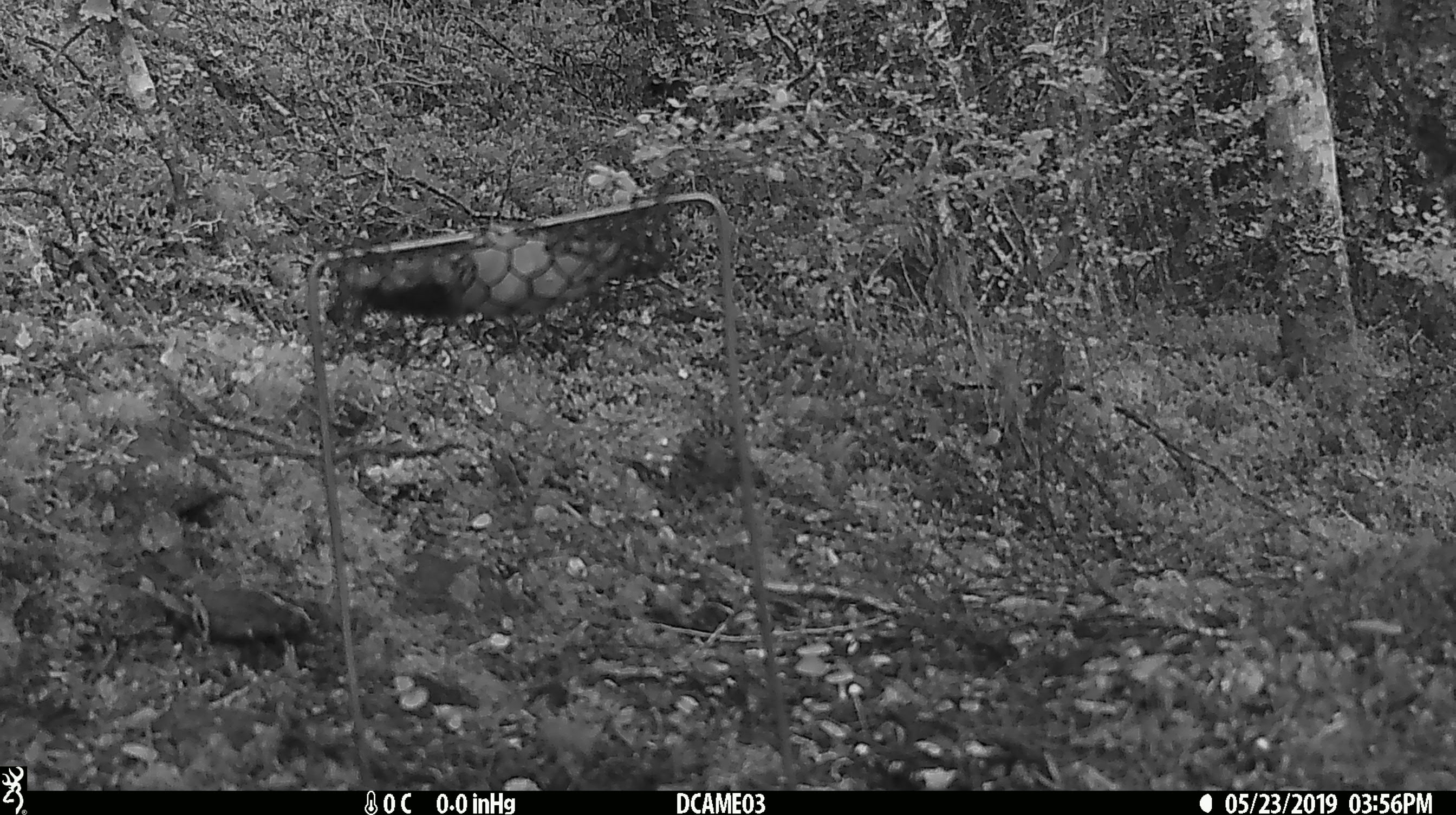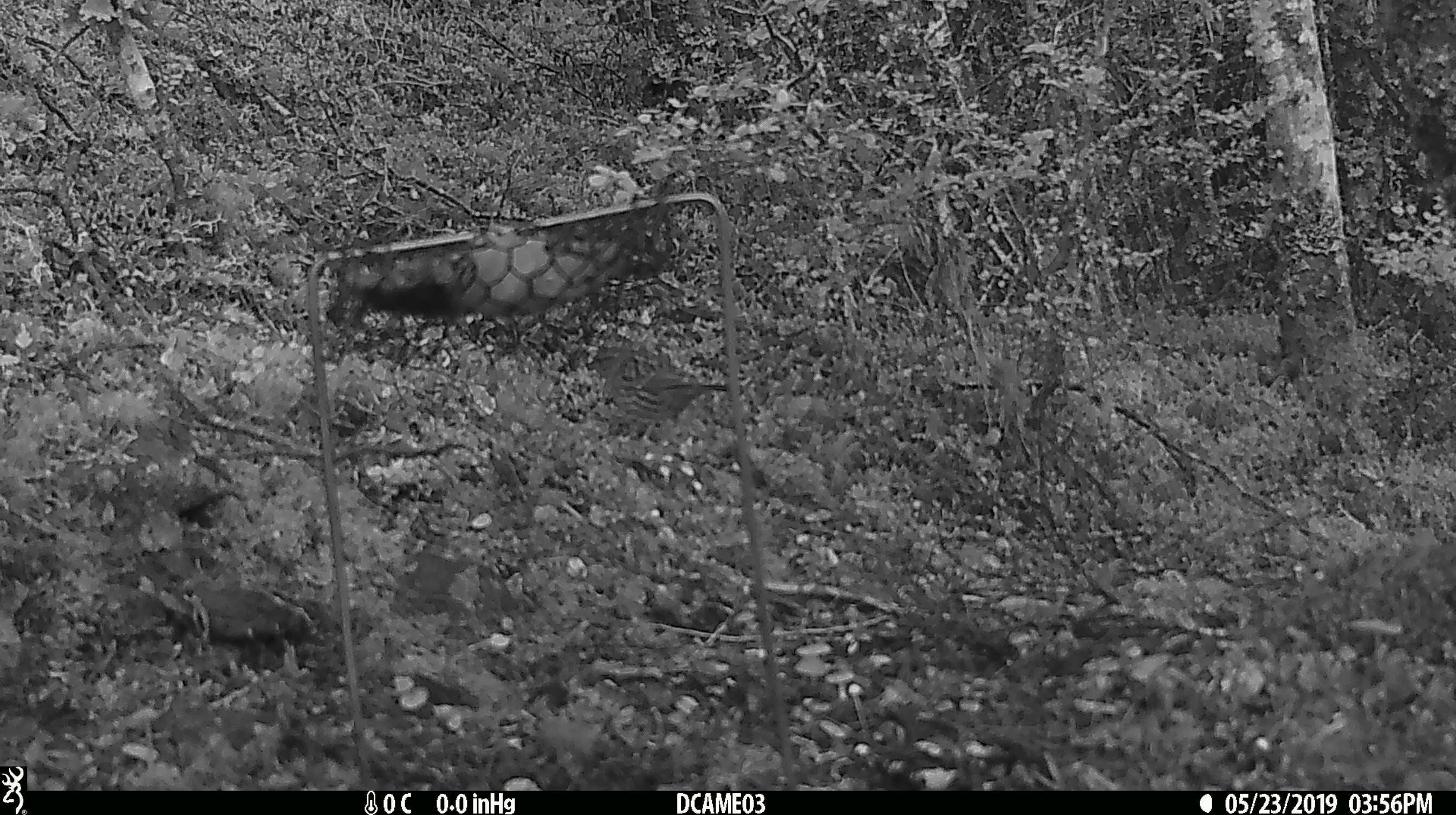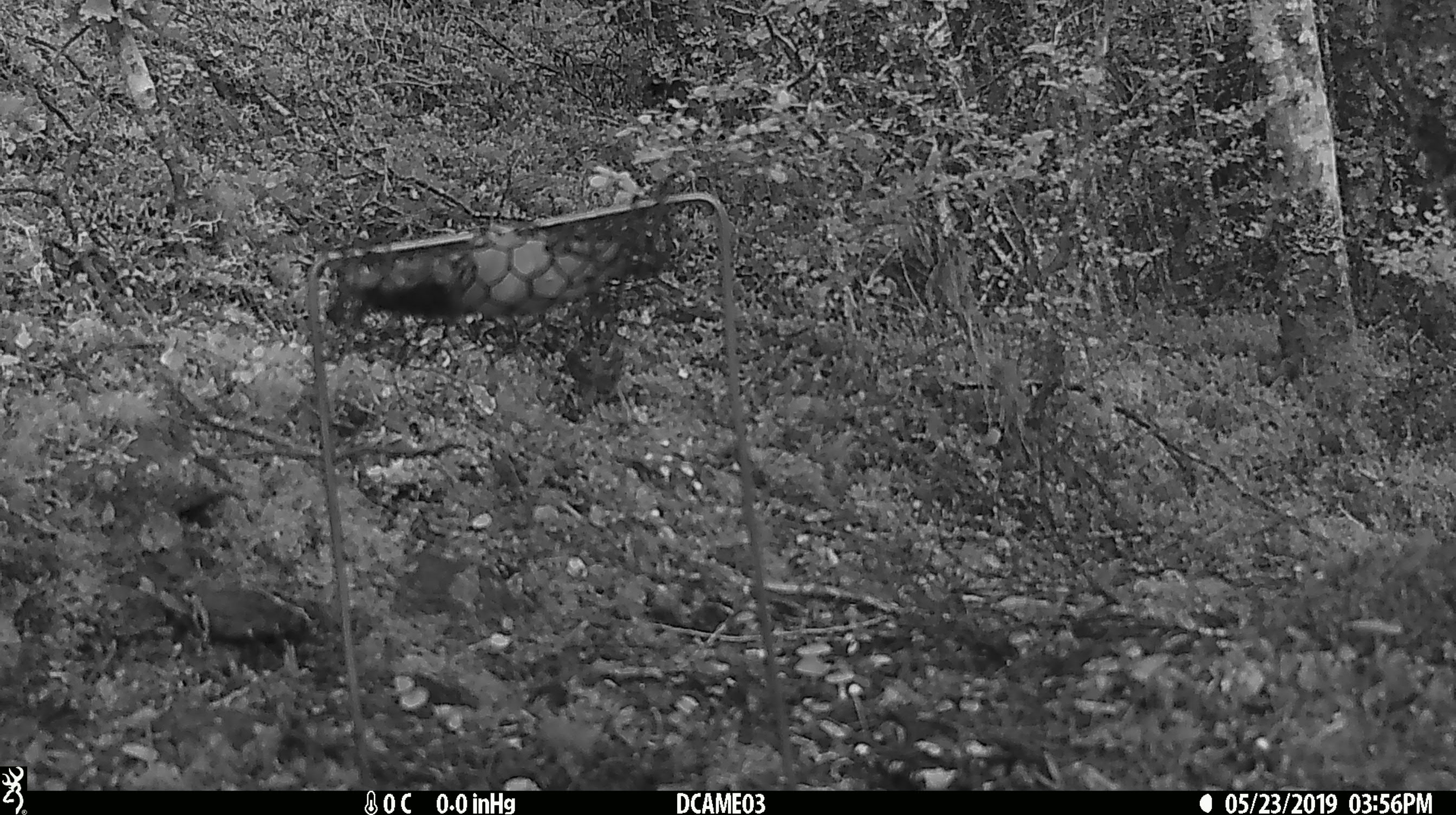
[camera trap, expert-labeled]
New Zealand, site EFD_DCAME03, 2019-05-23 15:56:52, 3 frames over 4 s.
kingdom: Animalia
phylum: Chordata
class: Aves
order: Passeriformes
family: Prunellidae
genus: Prunella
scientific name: Prunella modularis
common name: dunnock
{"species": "dunnock (Prunella modularis)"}